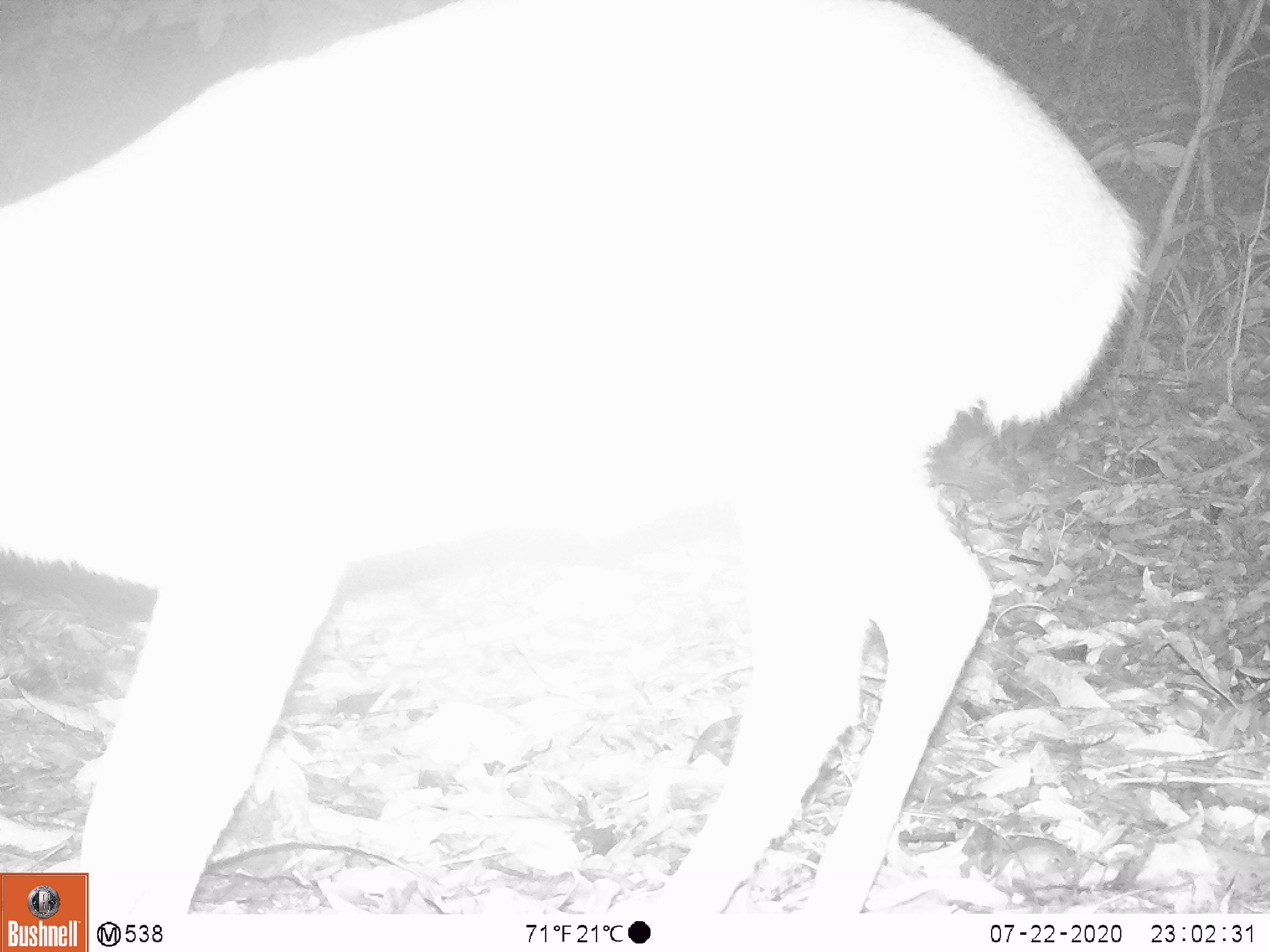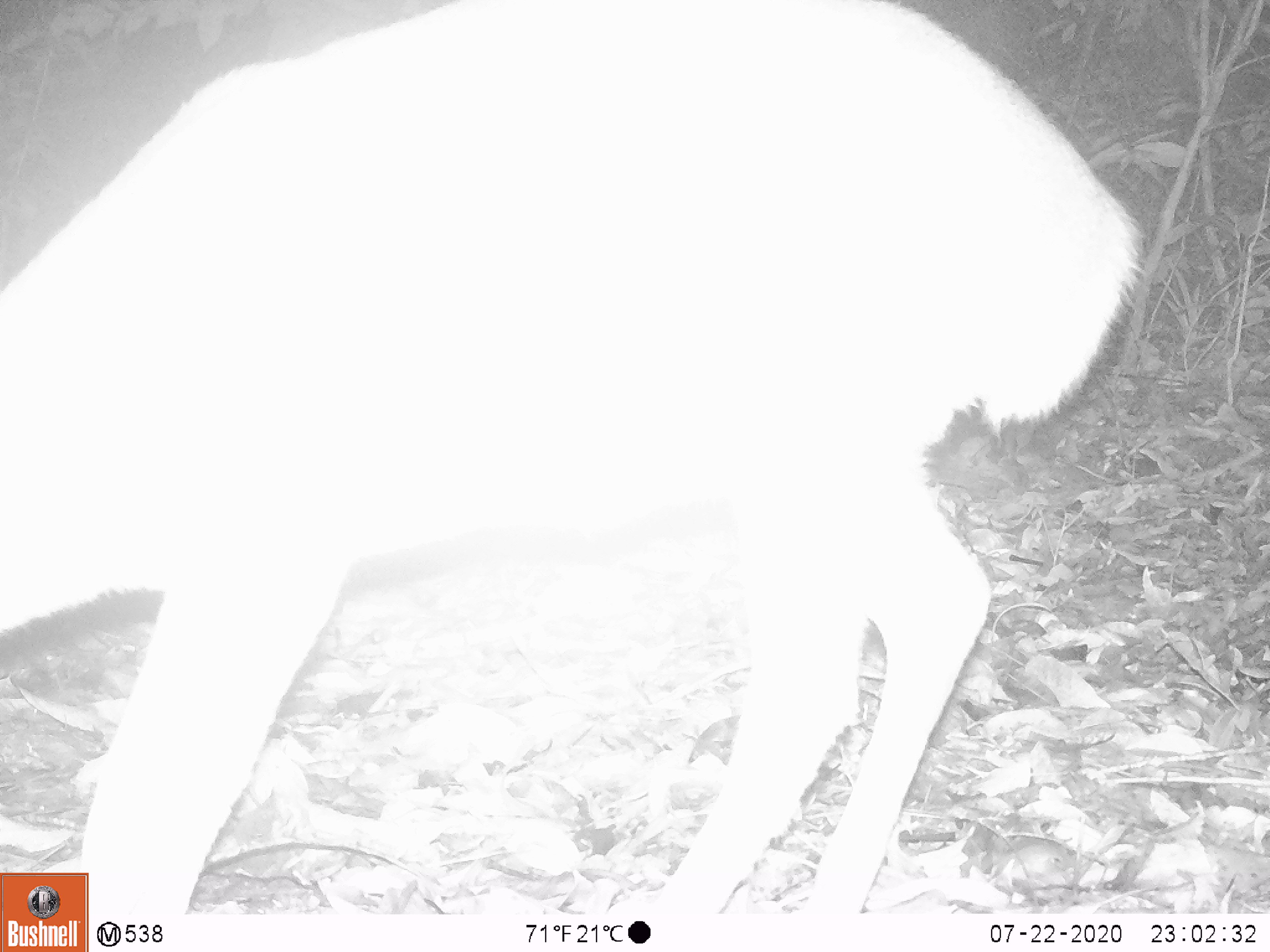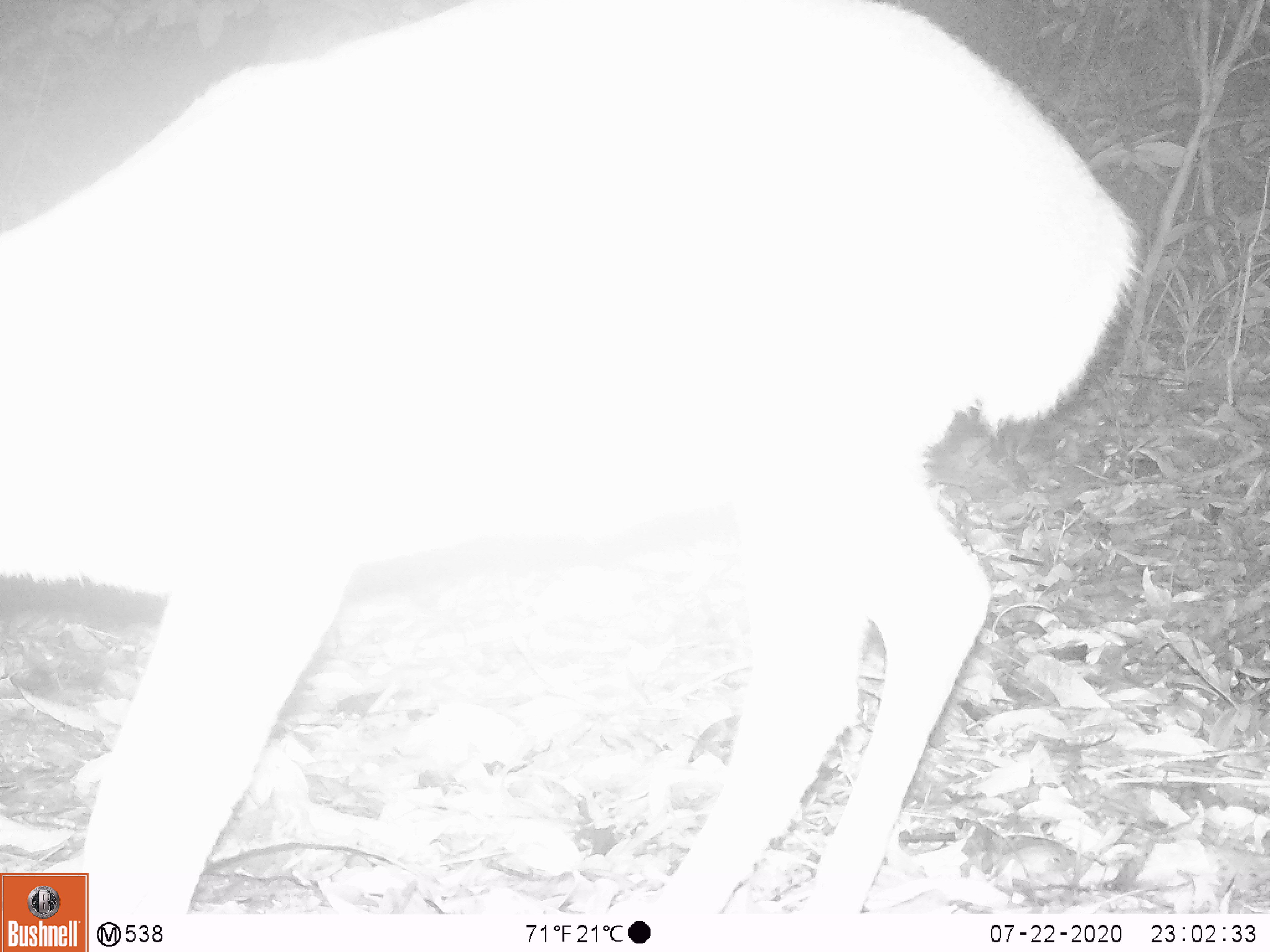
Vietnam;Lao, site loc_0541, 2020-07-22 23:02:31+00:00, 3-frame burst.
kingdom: Animalia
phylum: Chordata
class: Mammalia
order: Artiodactyla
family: Cervidae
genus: Muntiacus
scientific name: Muntiacus vuquangensis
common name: large-antlered muntjac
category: large antlered muntjac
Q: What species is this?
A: Large antlered muntjac (large-antlered muntjac) (Muntiacus vuquangensis).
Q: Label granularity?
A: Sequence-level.